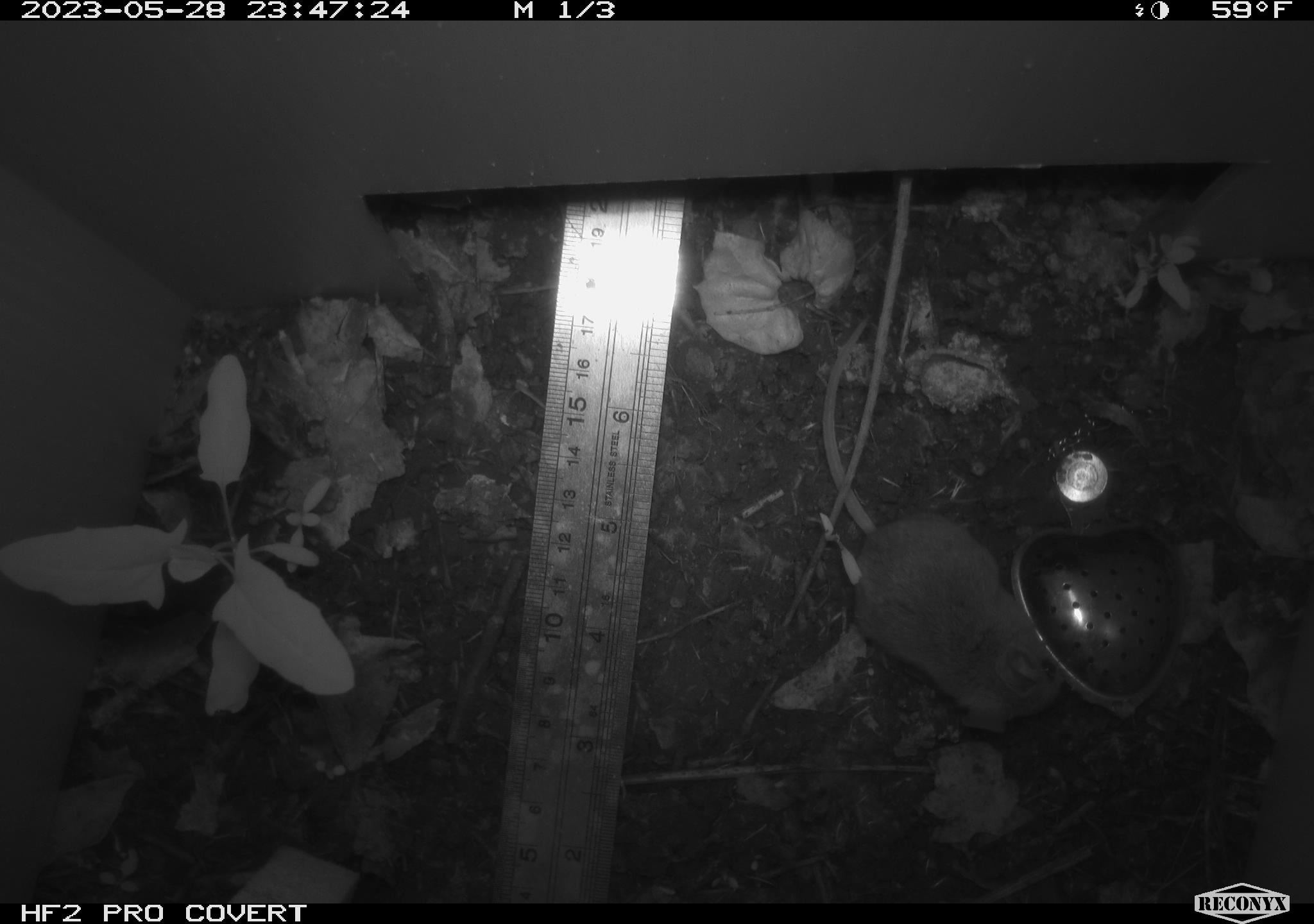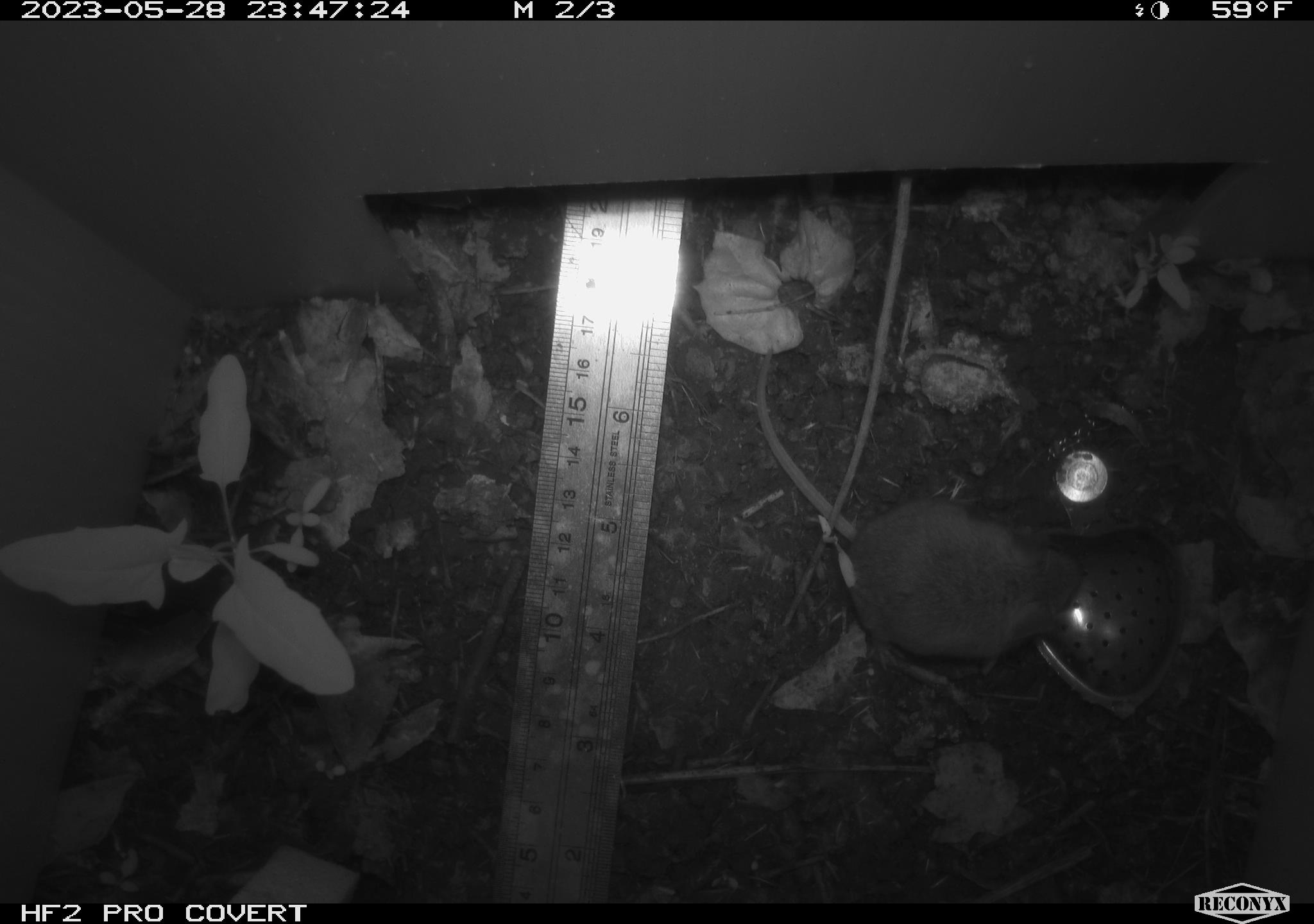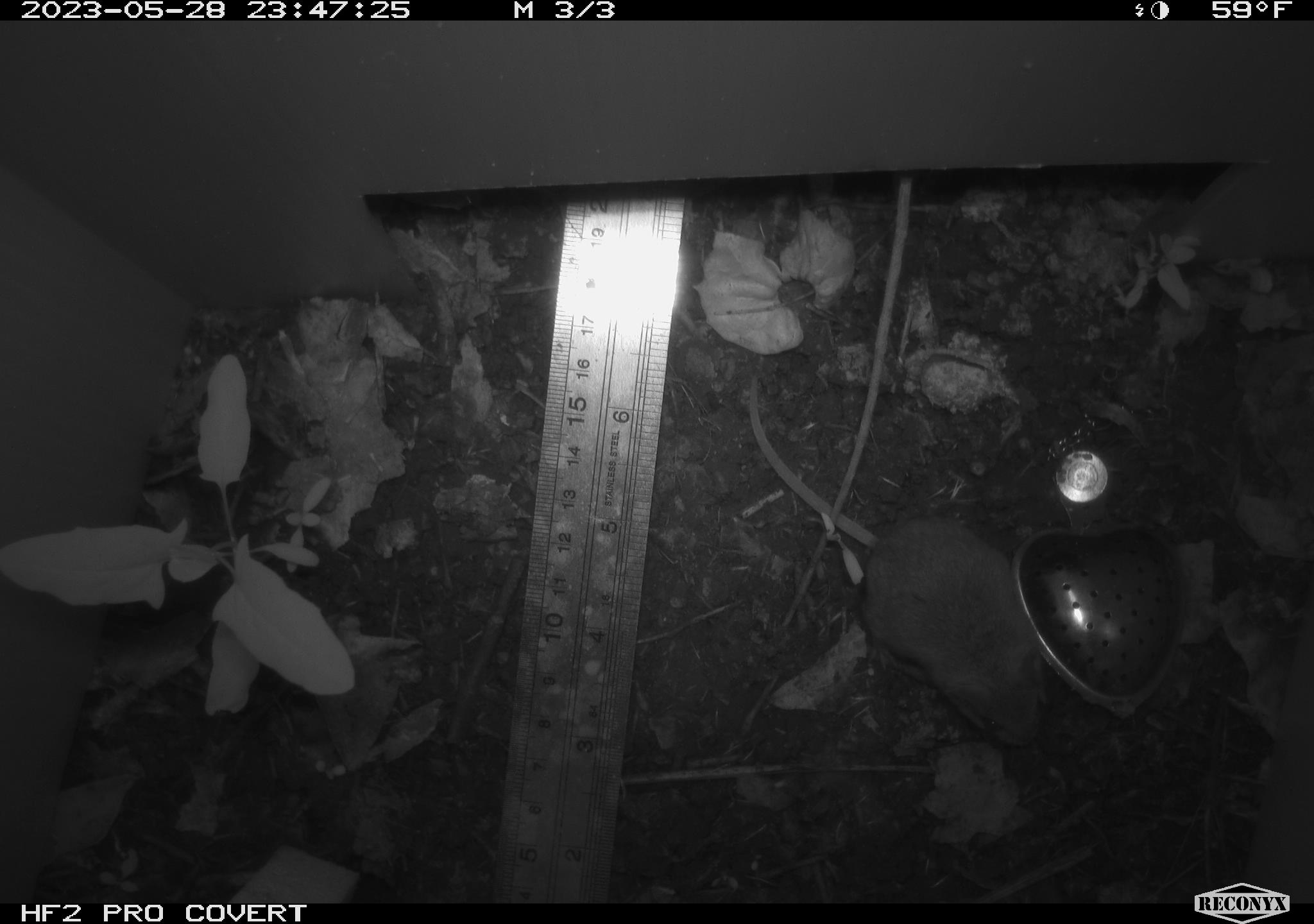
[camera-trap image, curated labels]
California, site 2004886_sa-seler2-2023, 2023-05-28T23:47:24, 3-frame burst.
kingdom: Animalia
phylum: Chordata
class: Mammalia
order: Rodentia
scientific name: Rodentia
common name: mouse species